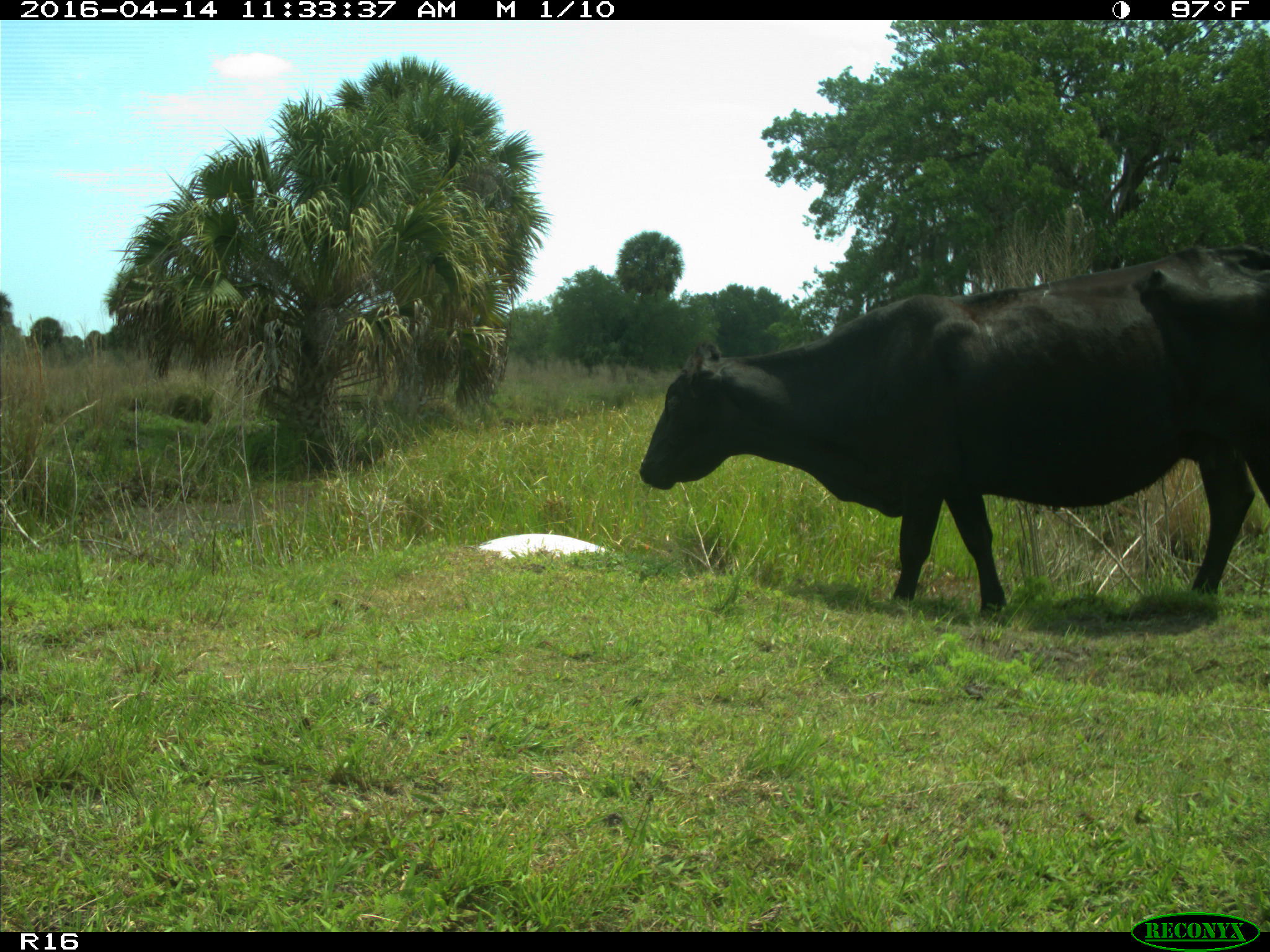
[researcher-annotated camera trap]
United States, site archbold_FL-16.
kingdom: Animalia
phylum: Chordata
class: Mammalia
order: Artiodactyla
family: Bovidae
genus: Bos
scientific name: Bos taurus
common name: domestic cow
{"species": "Bos taurus (domestic cow)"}